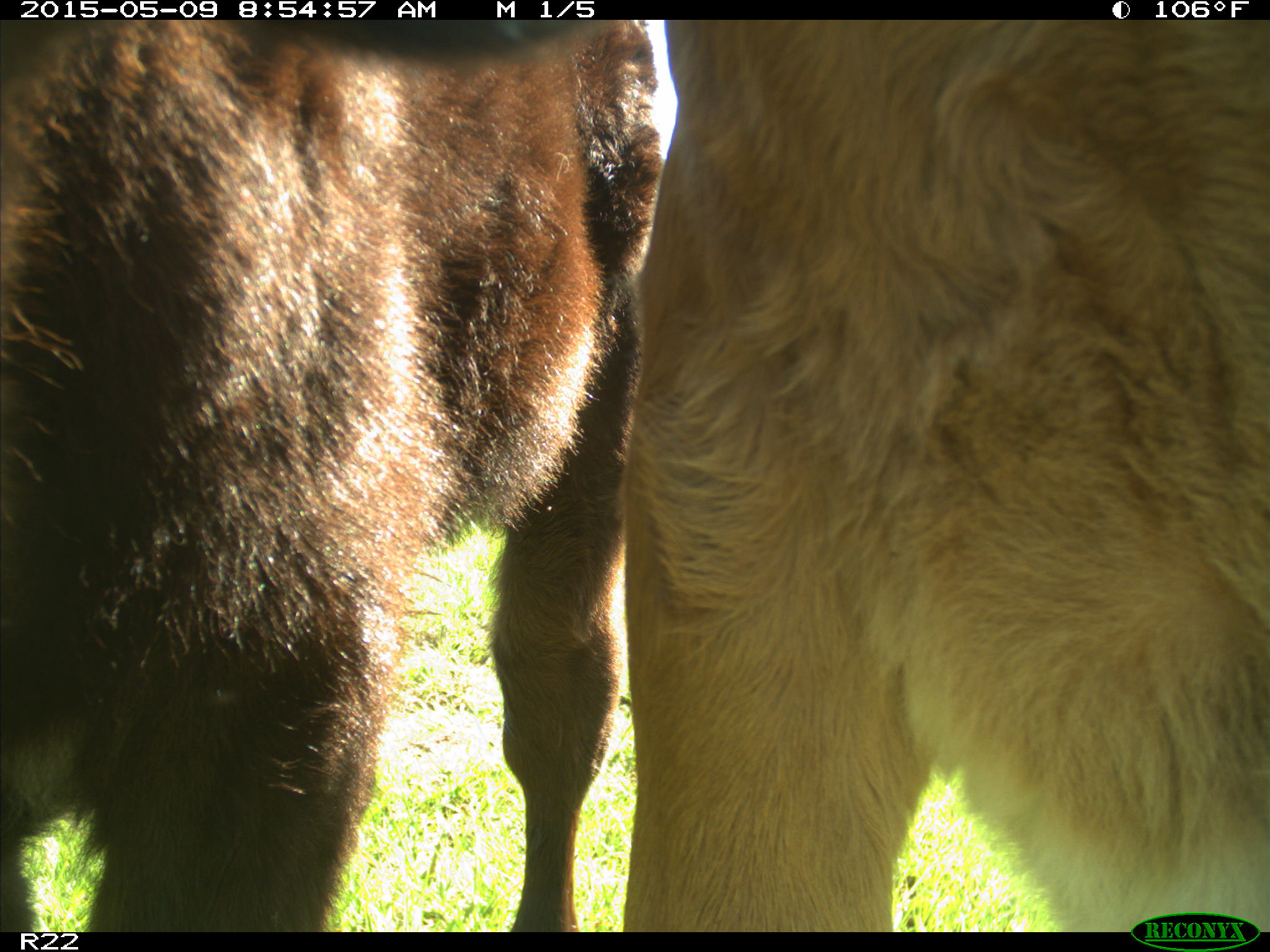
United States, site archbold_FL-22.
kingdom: Animalia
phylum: Chordata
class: Mammalia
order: Artiodactyla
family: Bovidae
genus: Bos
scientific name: Bos taurus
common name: domestic cow